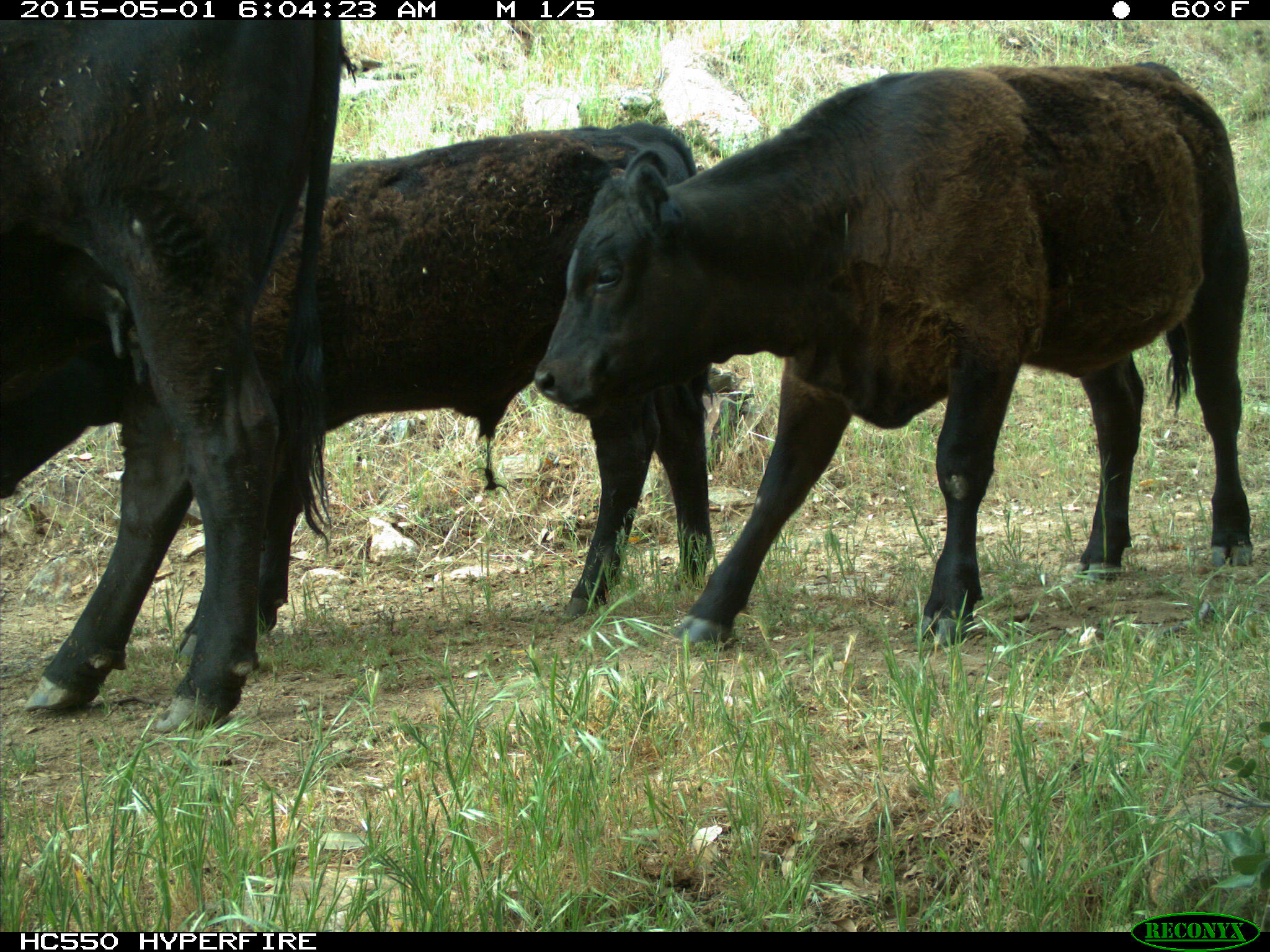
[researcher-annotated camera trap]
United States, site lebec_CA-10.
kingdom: Animalia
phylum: Chordata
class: Mammalia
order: Artiodactyla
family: Bovidae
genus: Bos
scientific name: Bos taurus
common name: domestic cow